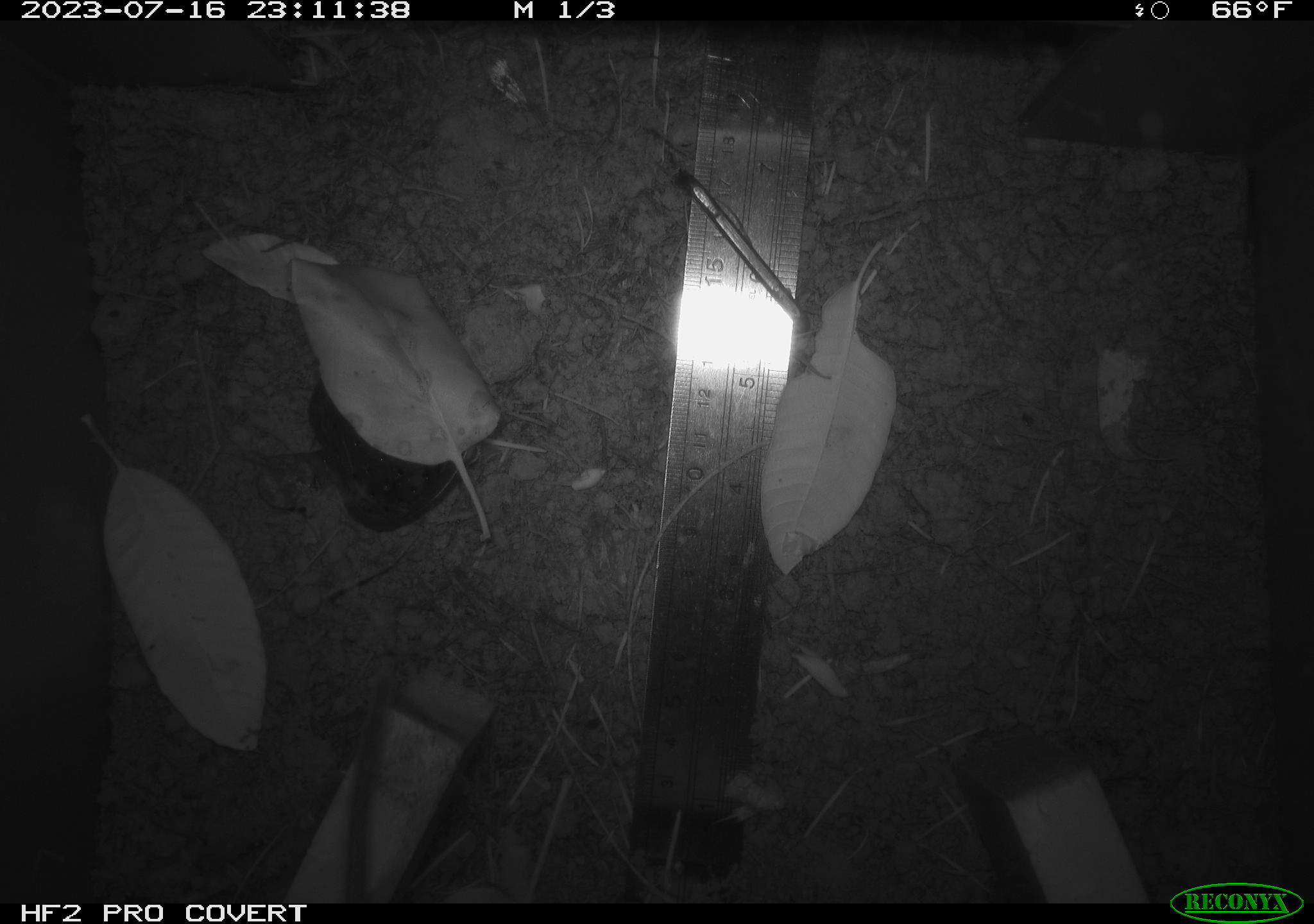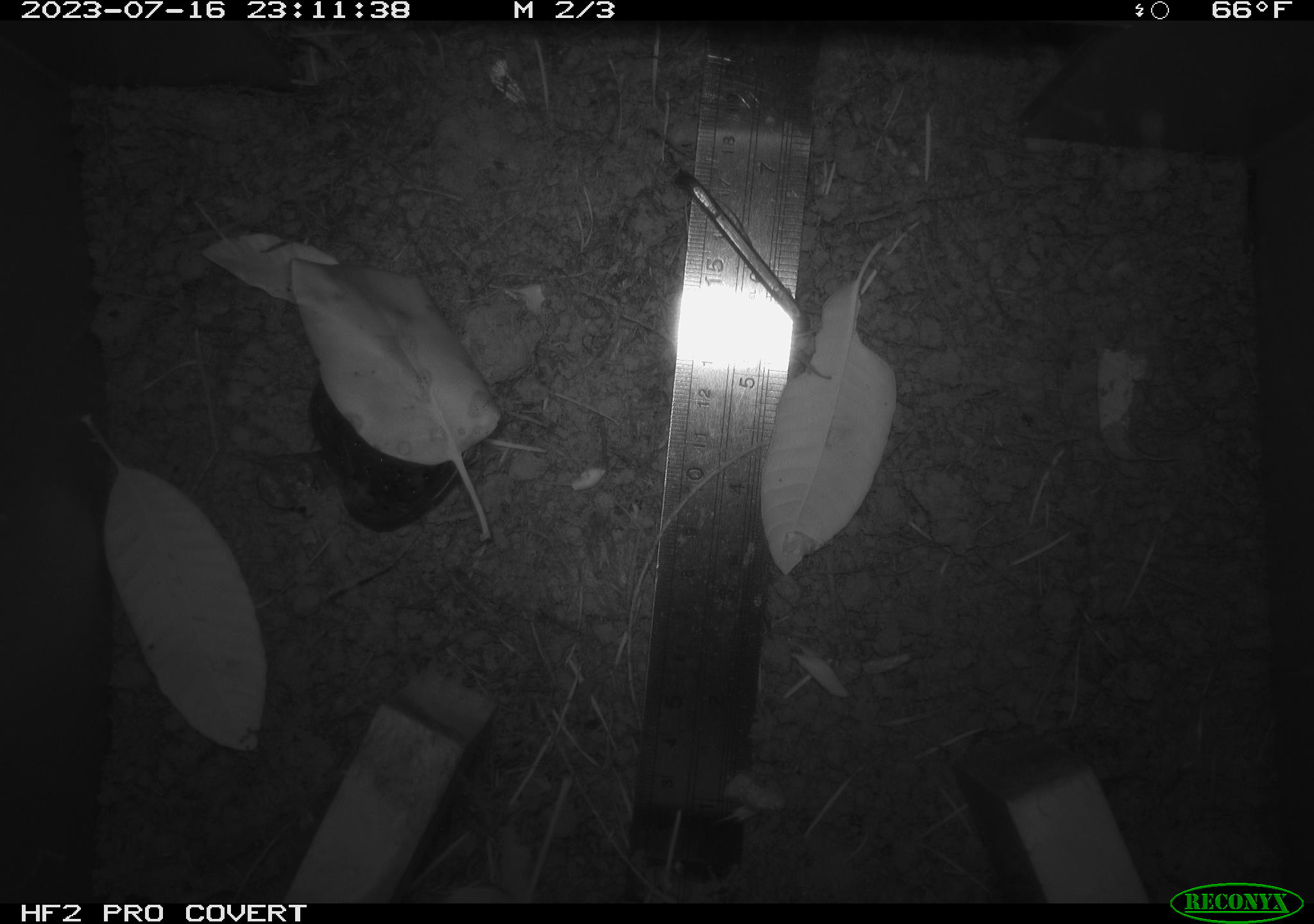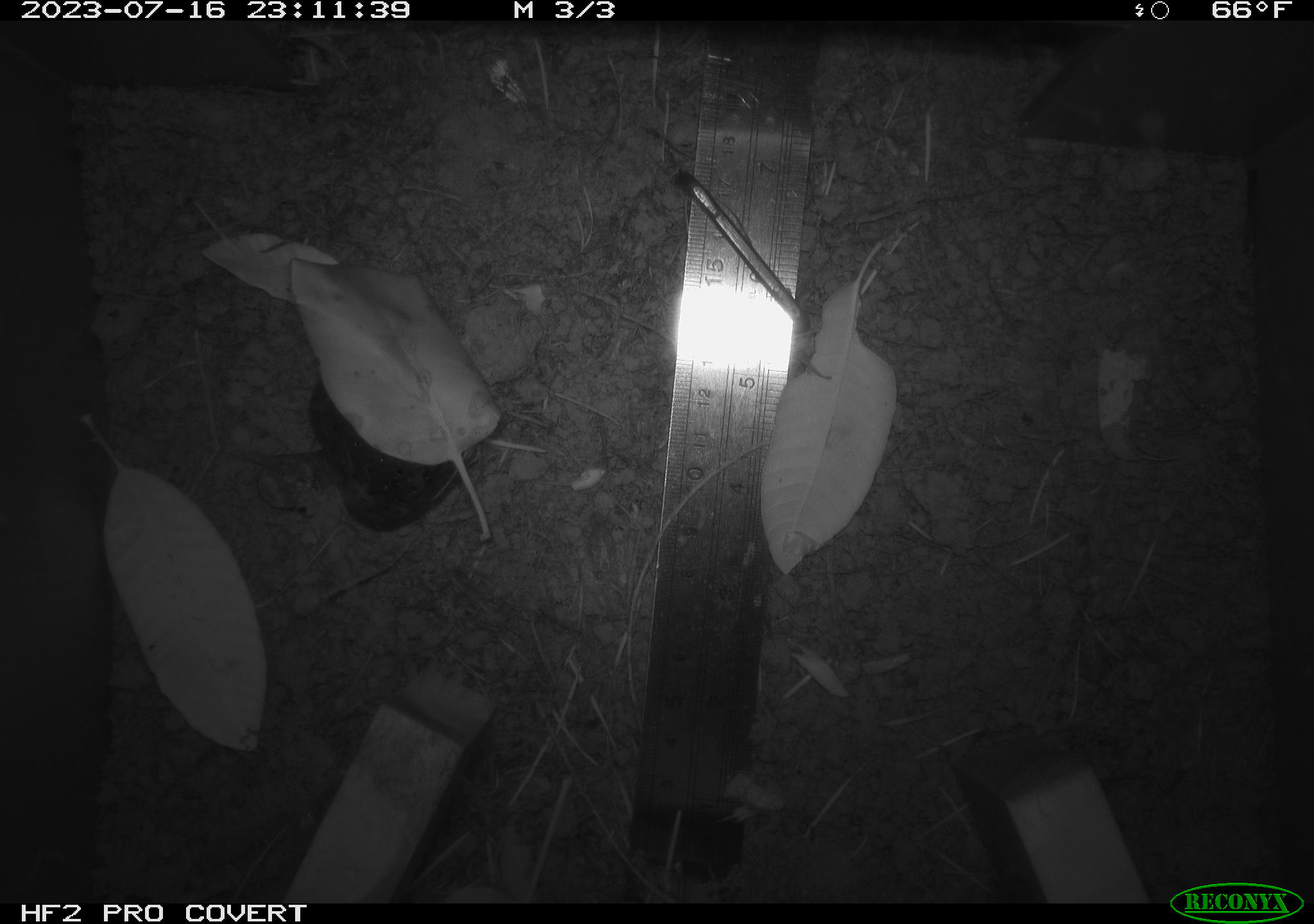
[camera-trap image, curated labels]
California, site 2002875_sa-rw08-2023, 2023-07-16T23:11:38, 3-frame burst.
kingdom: Animalia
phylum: Chordata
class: Mammalia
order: Rodentia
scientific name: Rodentia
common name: mouse species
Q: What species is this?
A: Mouse species (Rodentia).